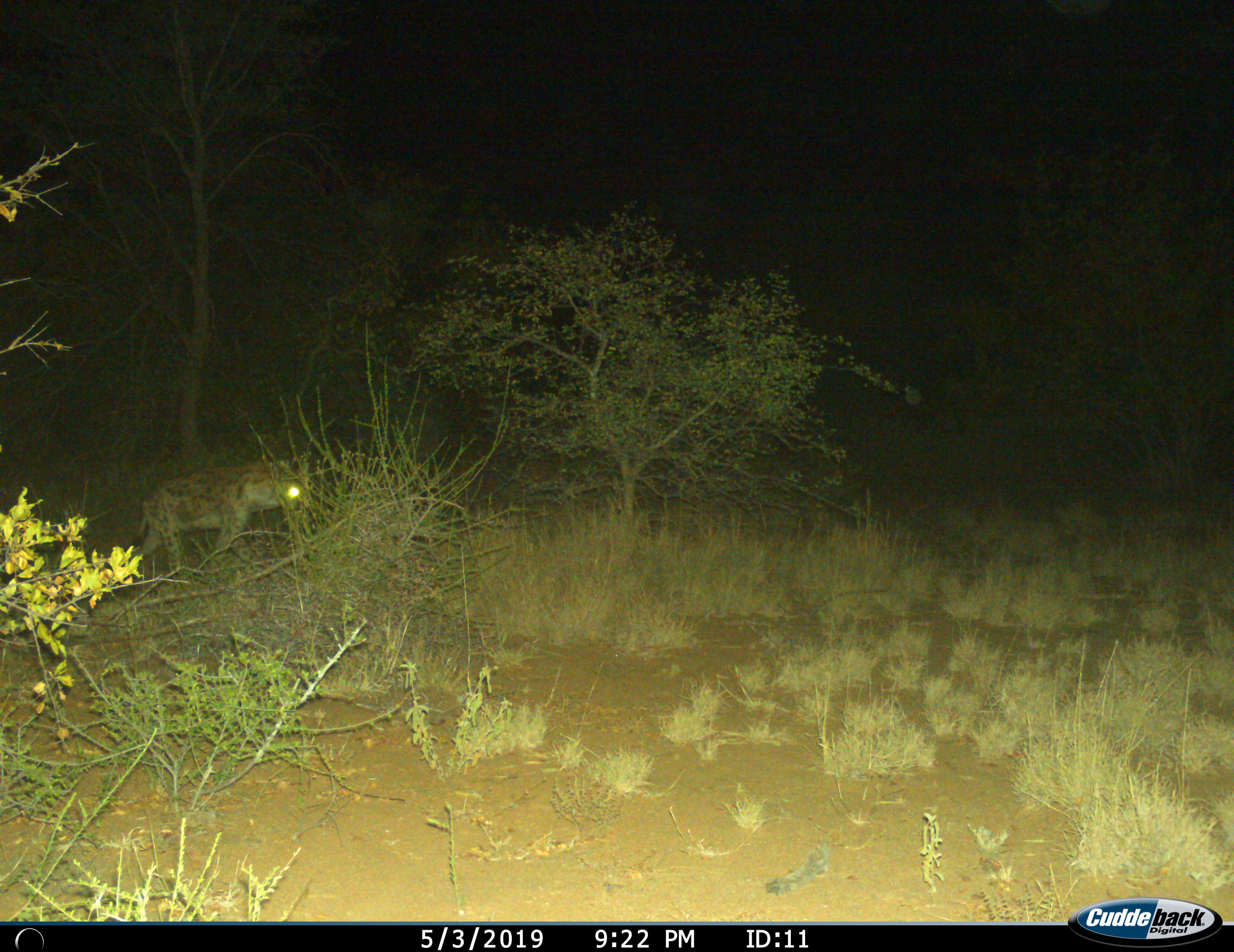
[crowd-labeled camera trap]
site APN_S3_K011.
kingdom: Animalia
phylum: Chordata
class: Mammalia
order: Carnivora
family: Hyaenidae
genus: Crocuta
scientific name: Crocuta crocuta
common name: spotted hyena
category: hyenaspotted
Hyenaspotted (spotted hyena) (Crocuta crocuta), count 1. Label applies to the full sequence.